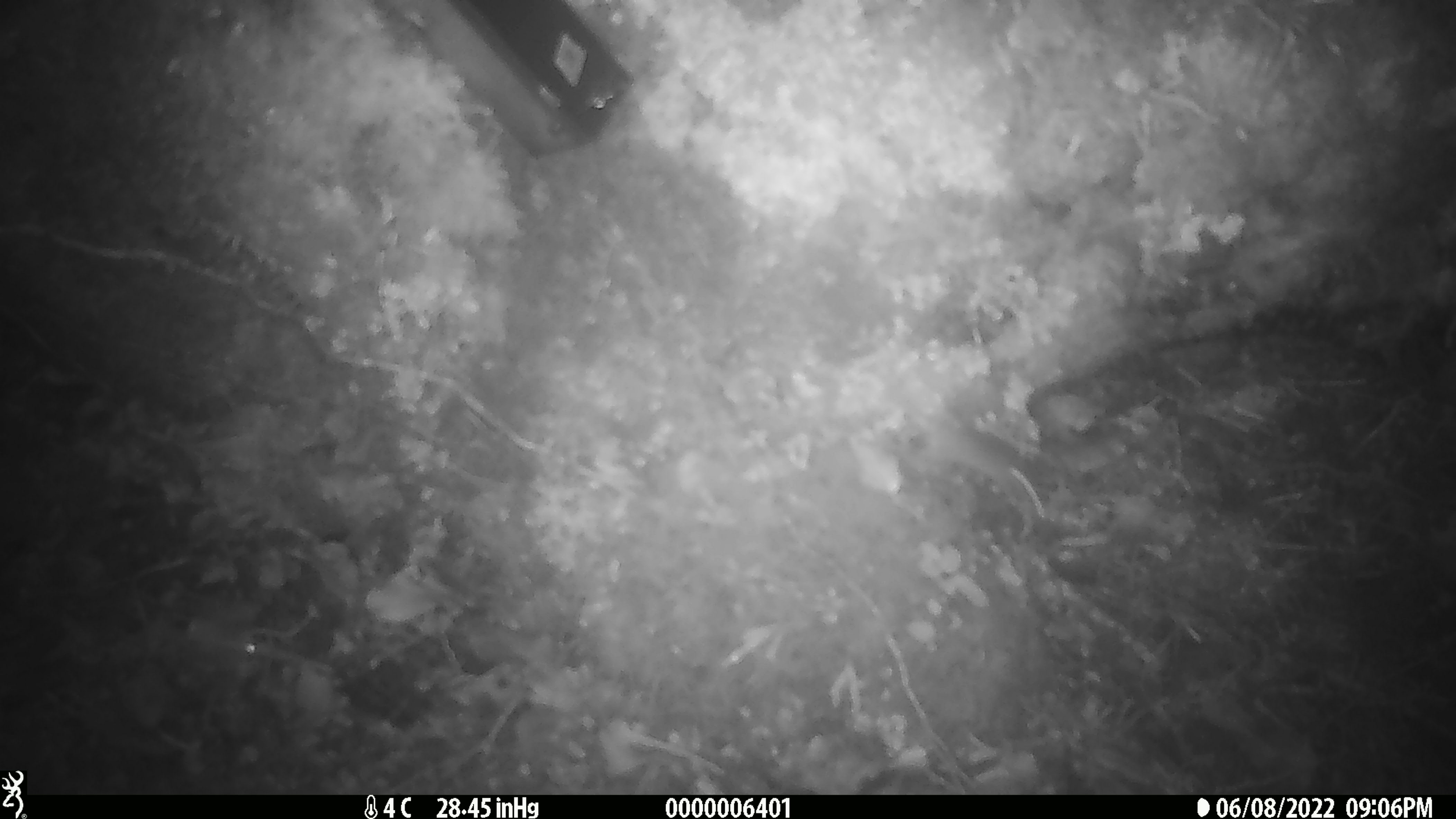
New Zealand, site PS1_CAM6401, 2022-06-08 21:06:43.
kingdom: Animalia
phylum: Chordata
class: Mammalia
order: Rodentia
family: Muridae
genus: Mus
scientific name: Mus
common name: mouse